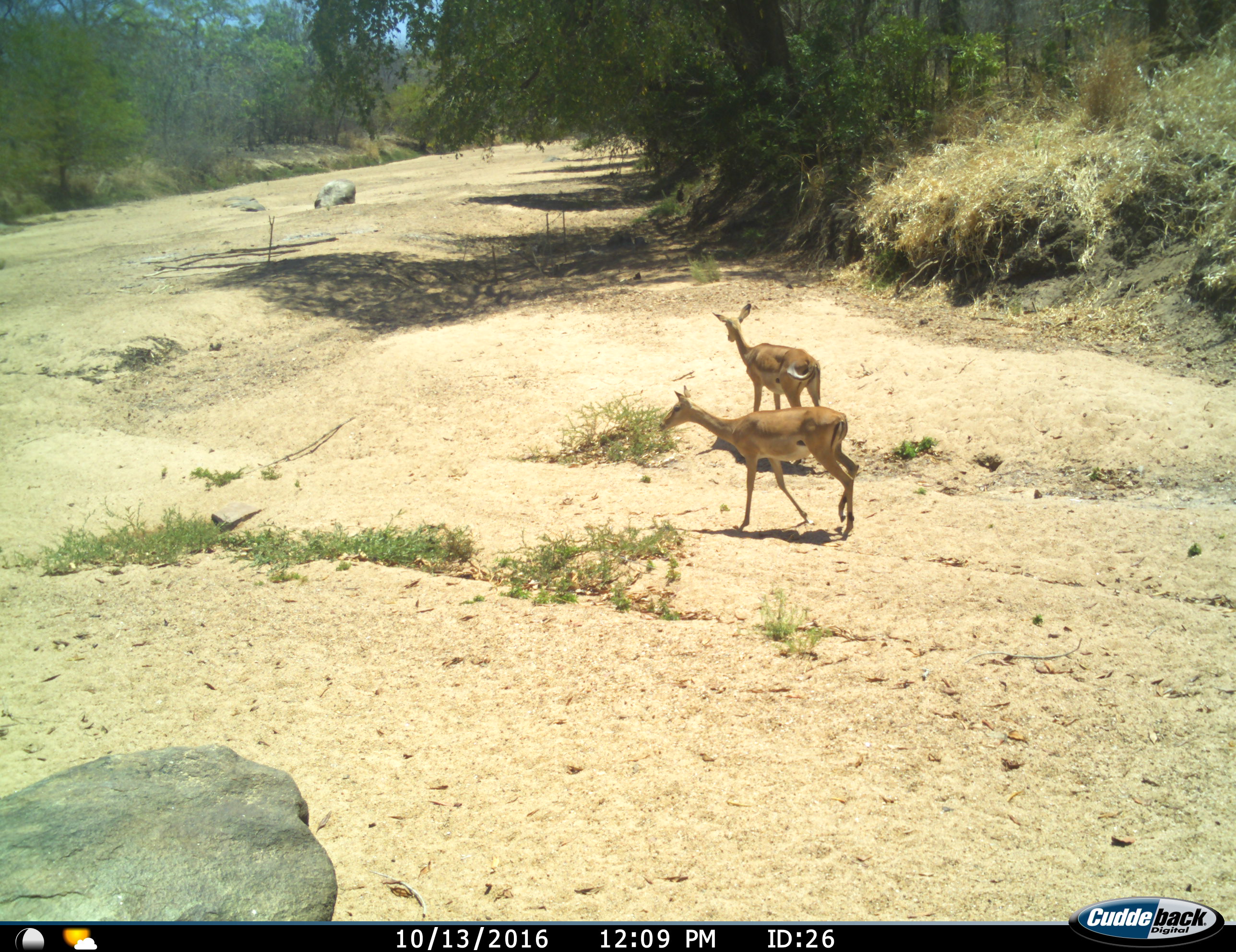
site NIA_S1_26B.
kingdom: Animalia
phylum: Chordata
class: Mammalia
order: Artiodactyla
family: Bovidae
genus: Aepyceros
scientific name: Aepyceros melampus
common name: impala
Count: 2.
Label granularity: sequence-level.